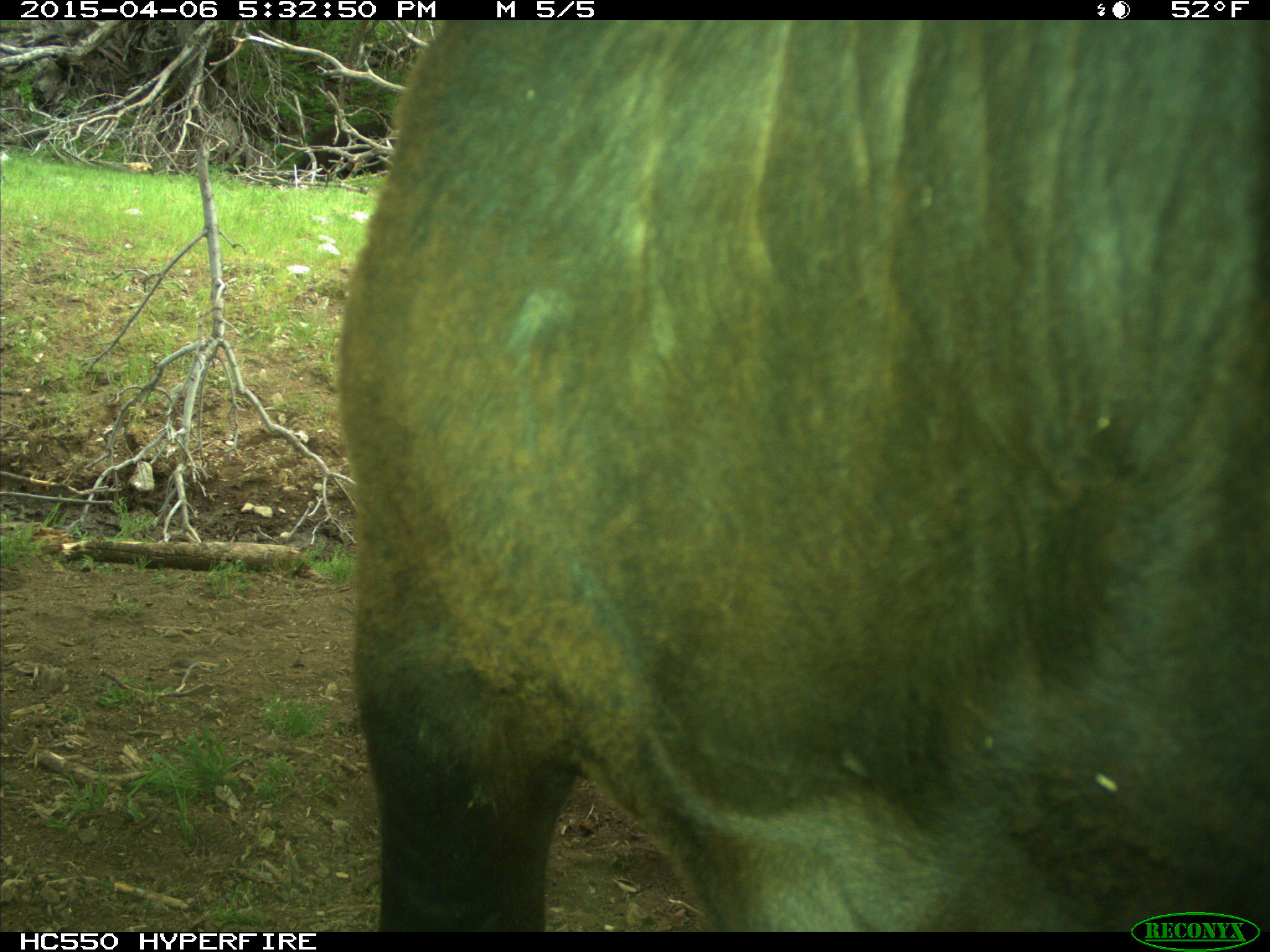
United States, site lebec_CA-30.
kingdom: Animalia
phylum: Chordata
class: Mammalia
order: Artiodactyla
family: Bovidae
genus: Bos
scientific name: Bos taurus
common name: domestic cow